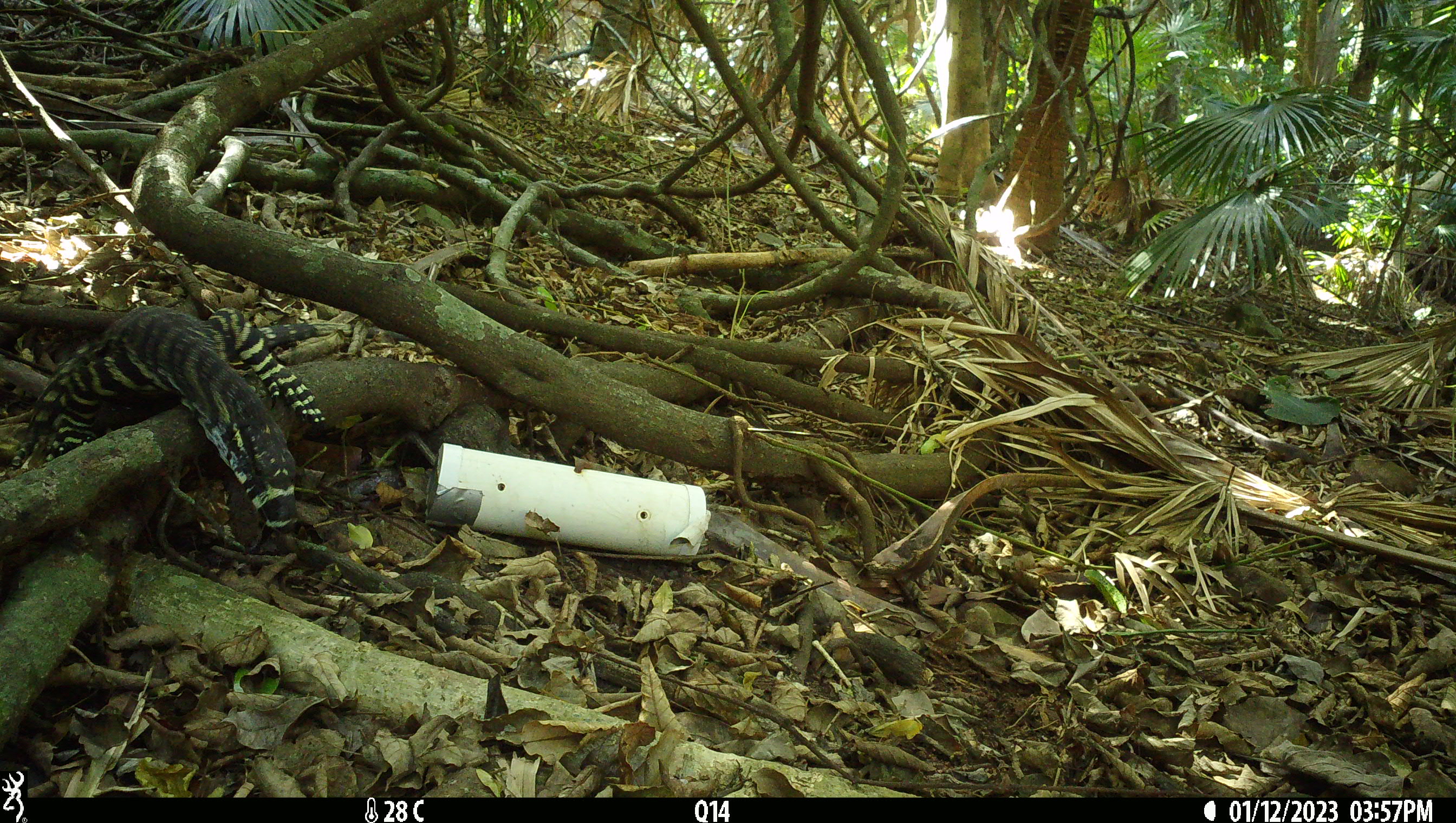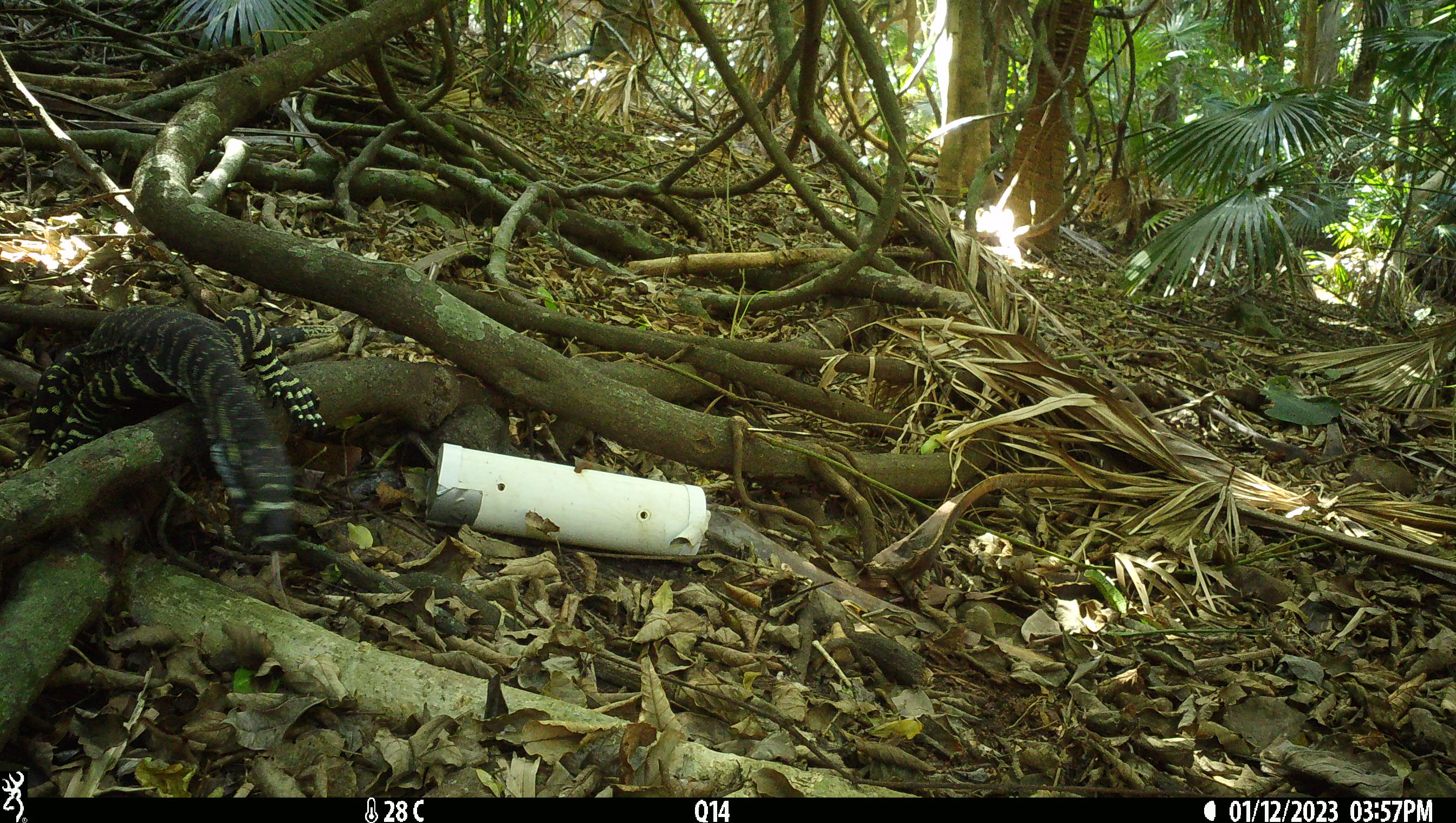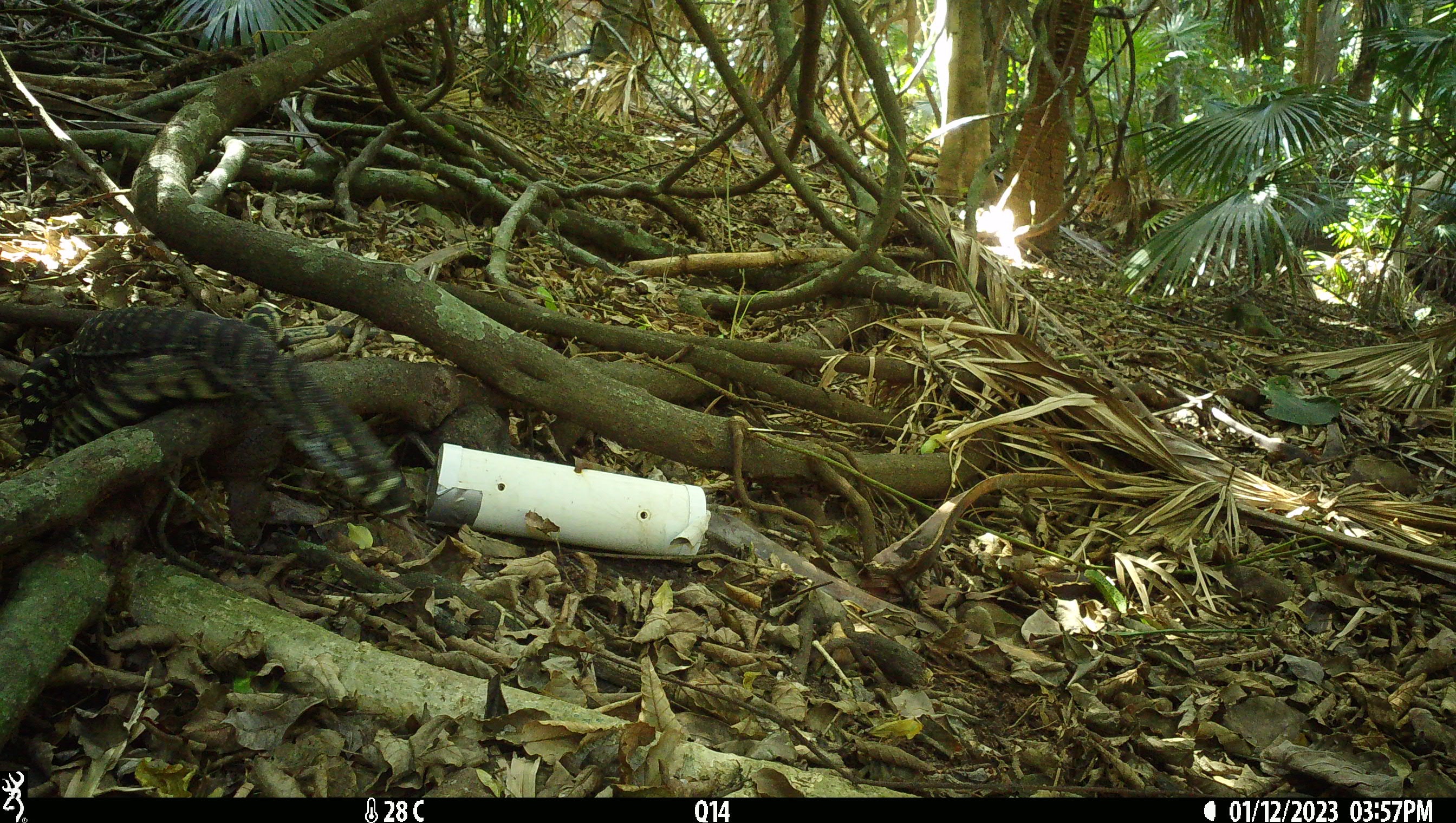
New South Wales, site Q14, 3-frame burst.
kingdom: Animalia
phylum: Chordata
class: Reptilia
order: Squamata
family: Varanidae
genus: Varanus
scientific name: Varanus varius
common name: lace monitor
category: goanna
Goanna (lace monitor) (Varanus varius).